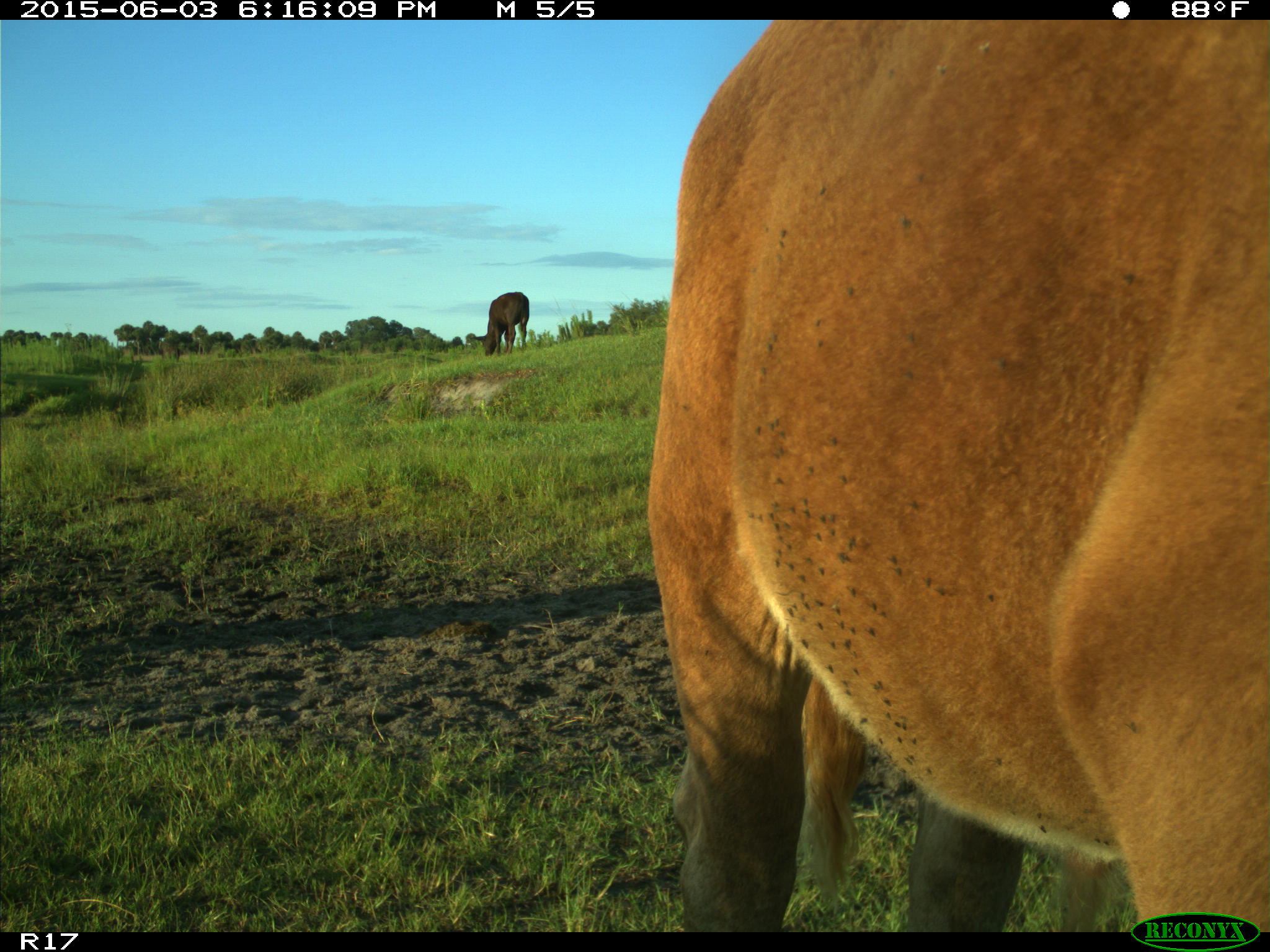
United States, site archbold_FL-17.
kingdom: Animalia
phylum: Chordata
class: Mammalia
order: Artiodactyla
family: Bovidae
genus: Bos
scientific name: Bos taurus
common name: domestic cow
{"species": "Bos taurus (domestic cow)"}